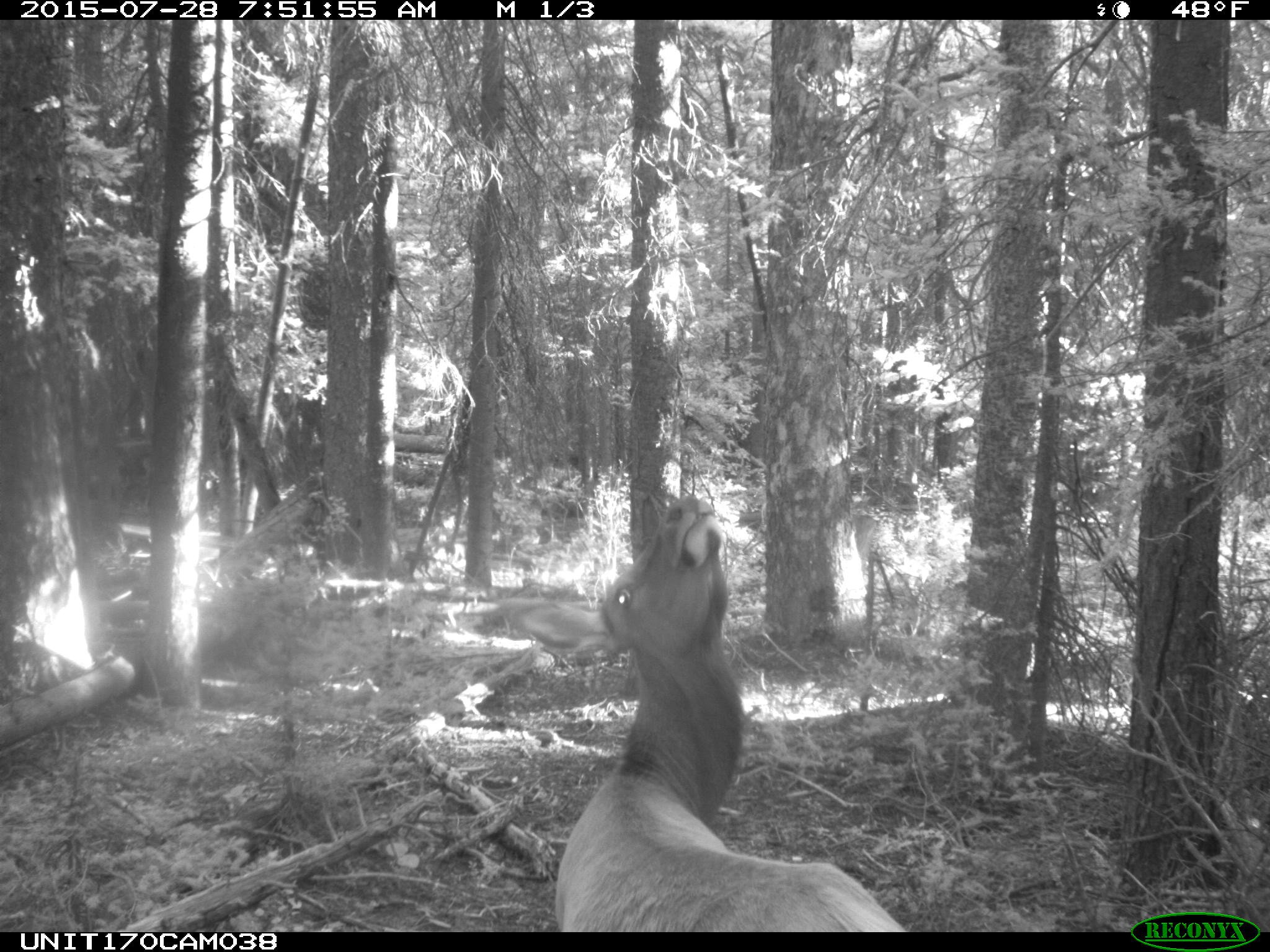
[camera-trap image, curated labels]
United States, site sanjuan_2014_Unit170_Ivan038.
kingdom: Animalia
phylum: Chordata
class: Mammalia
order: Artiodactyla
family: Cervidae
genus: Cervus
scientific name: Cervus elaphus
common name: red deer